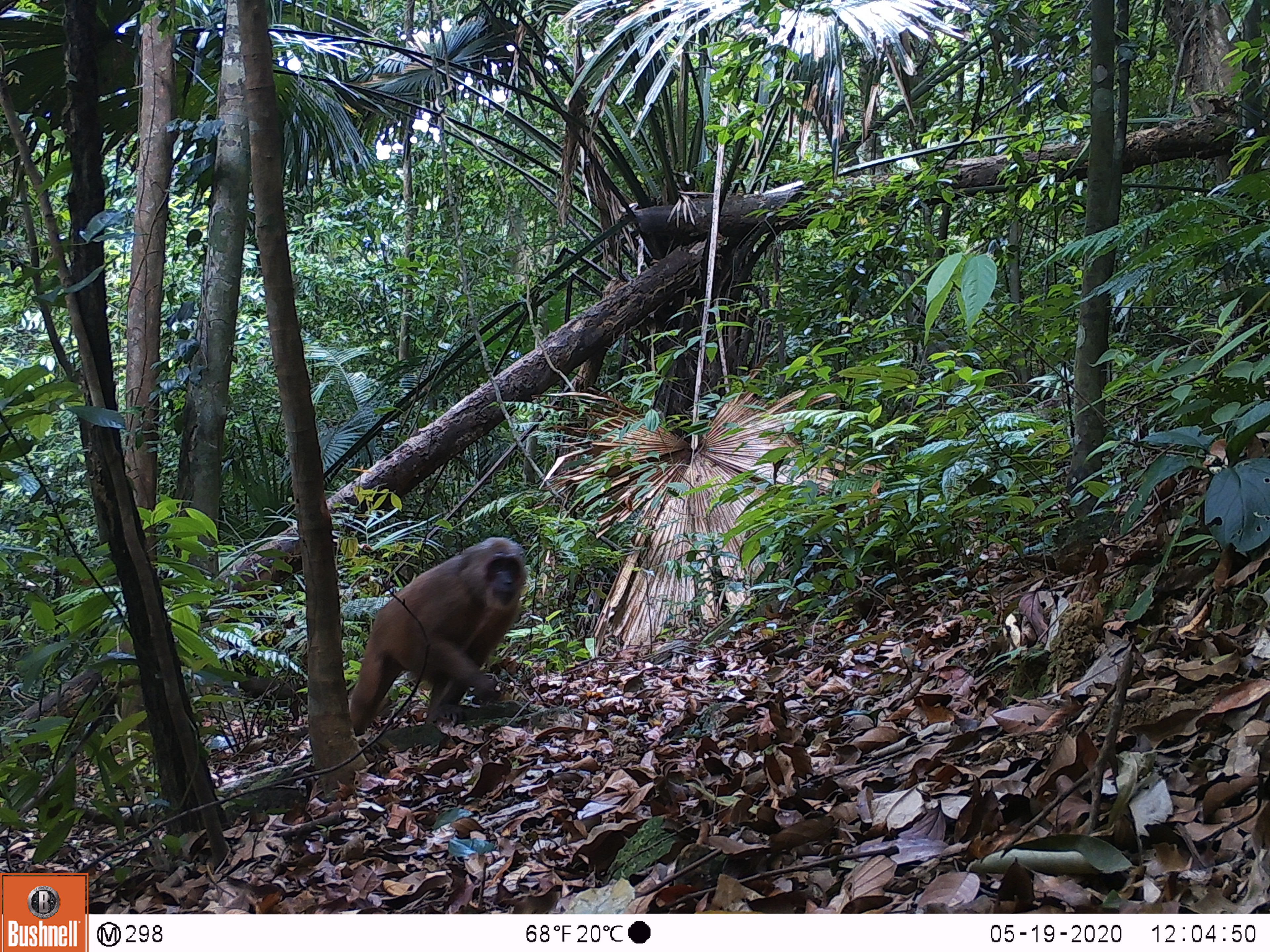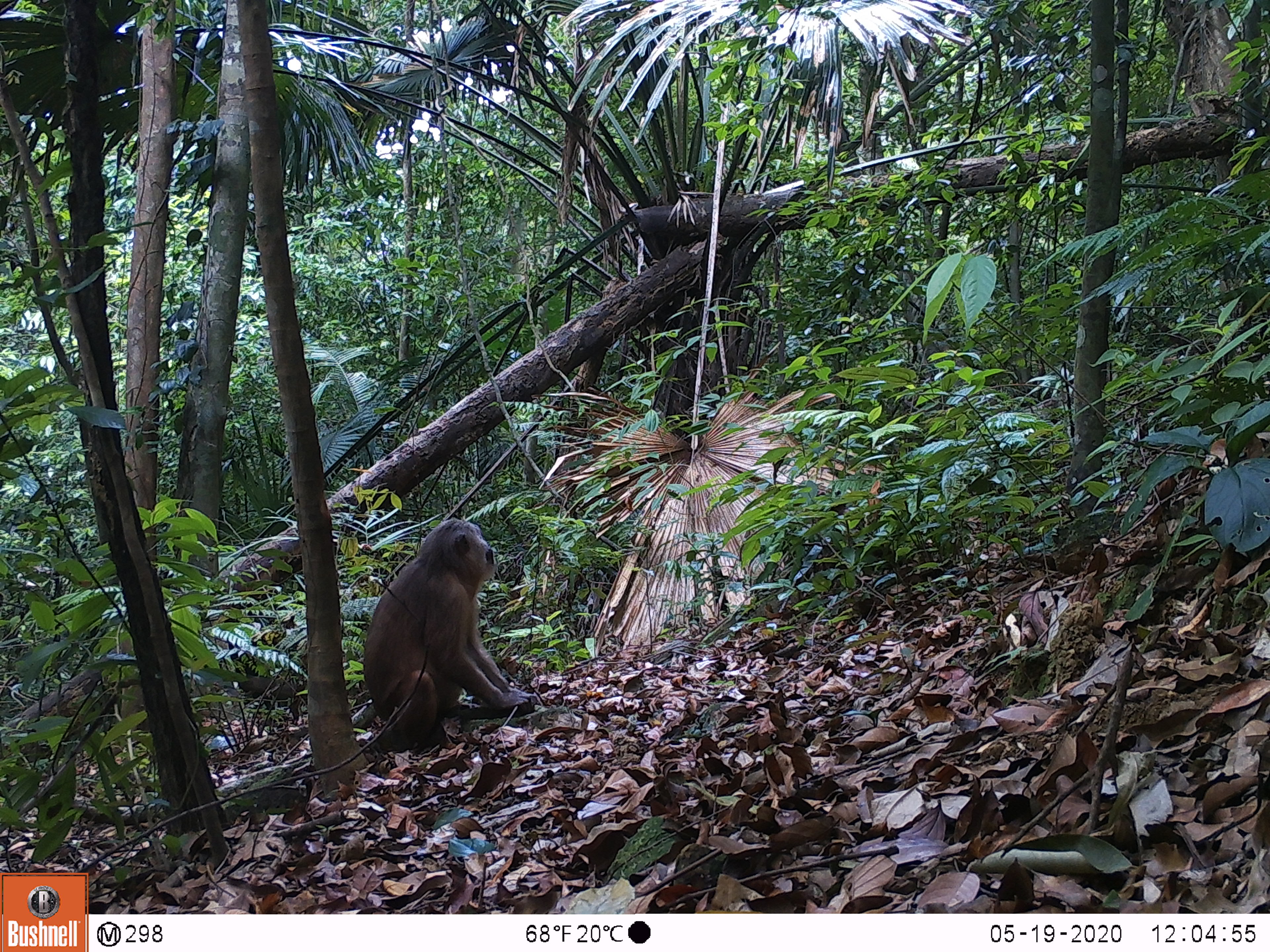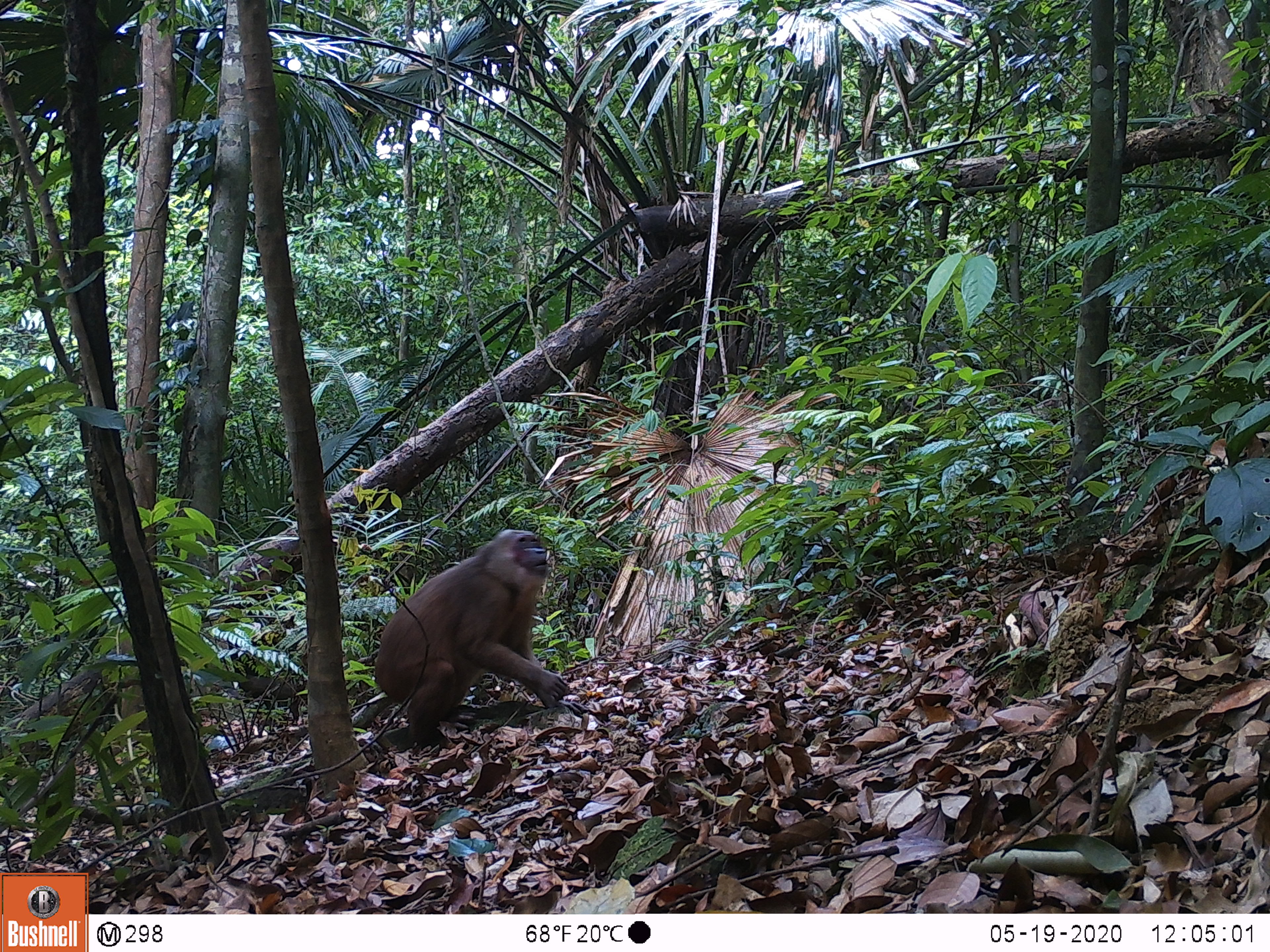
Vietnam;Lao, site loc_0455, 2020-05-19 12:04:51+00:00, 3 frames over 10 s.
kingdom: Animalia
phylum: Chordata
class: Mammalia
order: Primates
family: Cercopithecidae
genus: Macaca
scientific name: Macaca arctoides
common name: stump-tailed macaque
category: stump tailed macaque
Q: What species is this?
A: Stump tailed macaque (stump-tailed macaque) (Macaca arctoides).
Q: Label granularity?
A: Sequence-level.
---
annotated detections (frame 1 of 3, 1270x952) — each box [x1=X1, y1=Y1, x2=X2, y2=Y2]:
stump tailed macaque: [x1=348, y1=535, x2=528, y2=736]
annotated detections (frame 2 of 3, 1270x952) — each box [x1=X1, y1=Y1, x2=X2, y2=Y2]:
stump tailed macaque: [x1=361, y1=517, x2=531, y2=751]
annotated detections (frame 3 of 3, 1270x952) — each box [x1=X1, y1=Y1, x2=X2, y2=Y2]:
stump tailed macaque: [x1=373, y1=528, x2=588, y2=751]